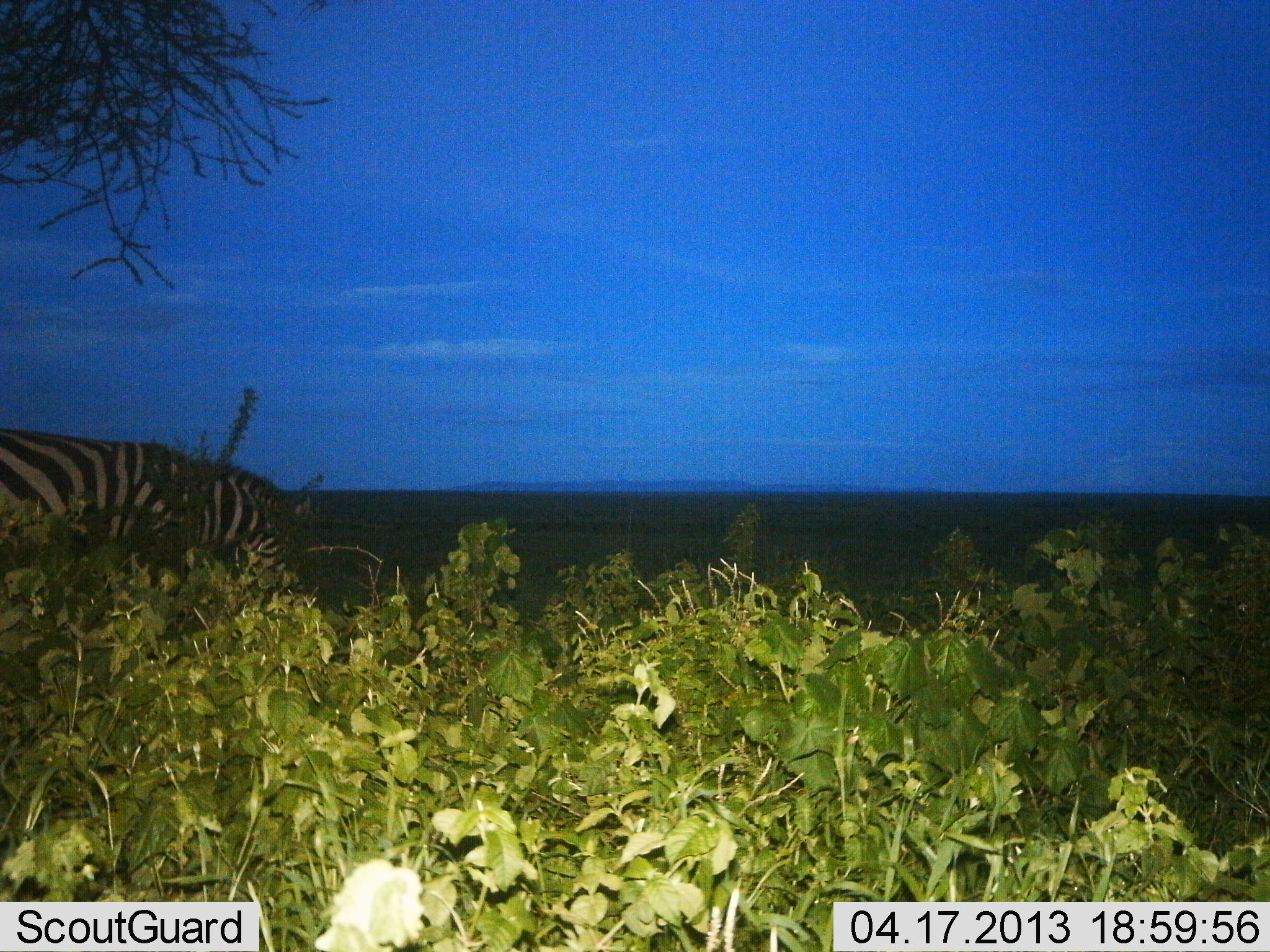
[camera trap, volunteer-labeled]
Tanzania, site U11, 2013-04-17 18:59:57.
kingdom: Animalia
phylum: Chordata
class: Mammalia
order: Perissodactyla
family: Equidae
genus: Equus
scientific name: Equus quagga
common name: plains zebra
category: zebra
Zebra (plains zebra) (Equus quagga), count 1. Behavior (volunteer vote fractions): standing 58%, resting 4%, moving 8%, interacting 0%. Young present (vote fraction): 0%. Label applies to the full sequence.